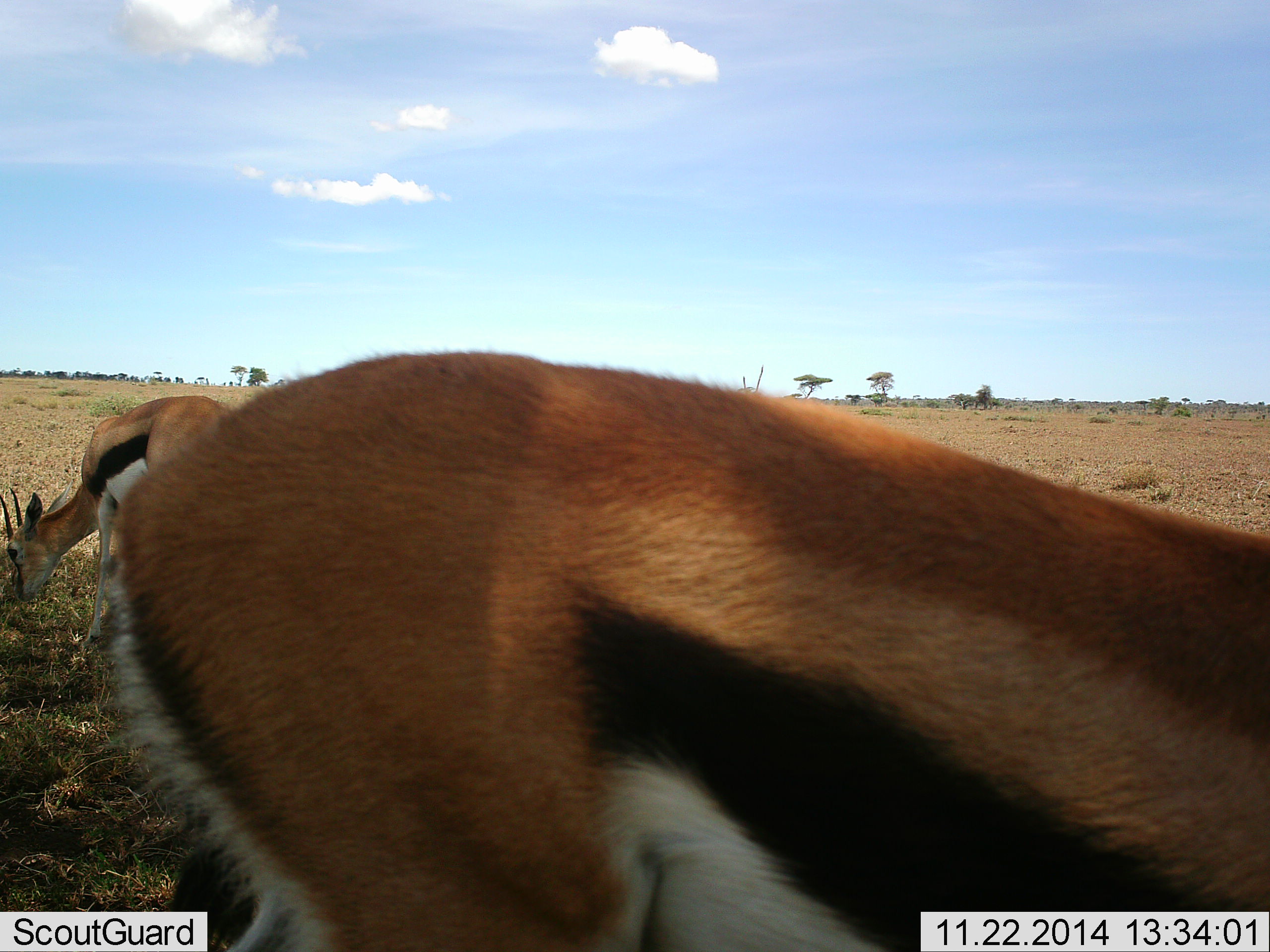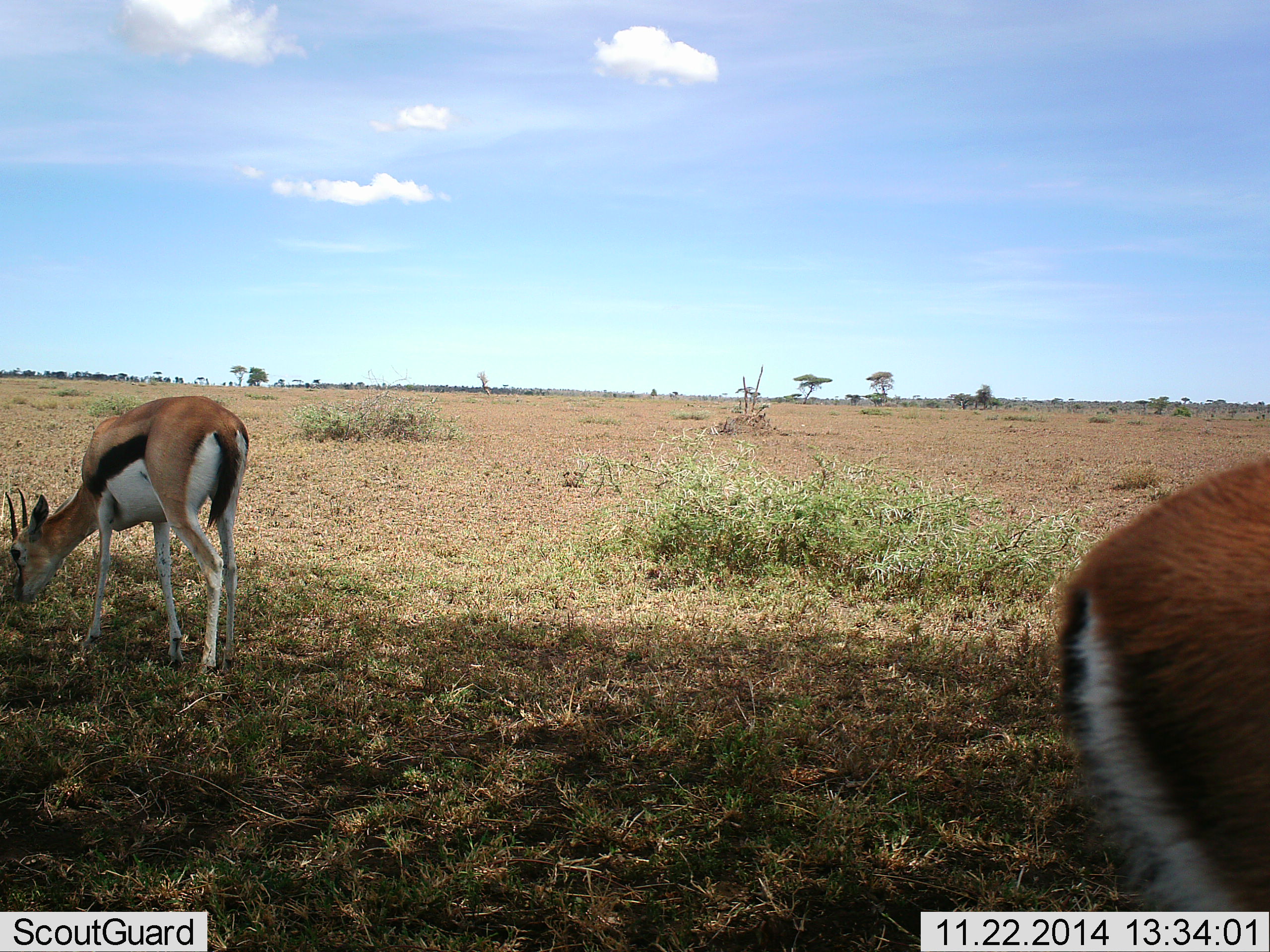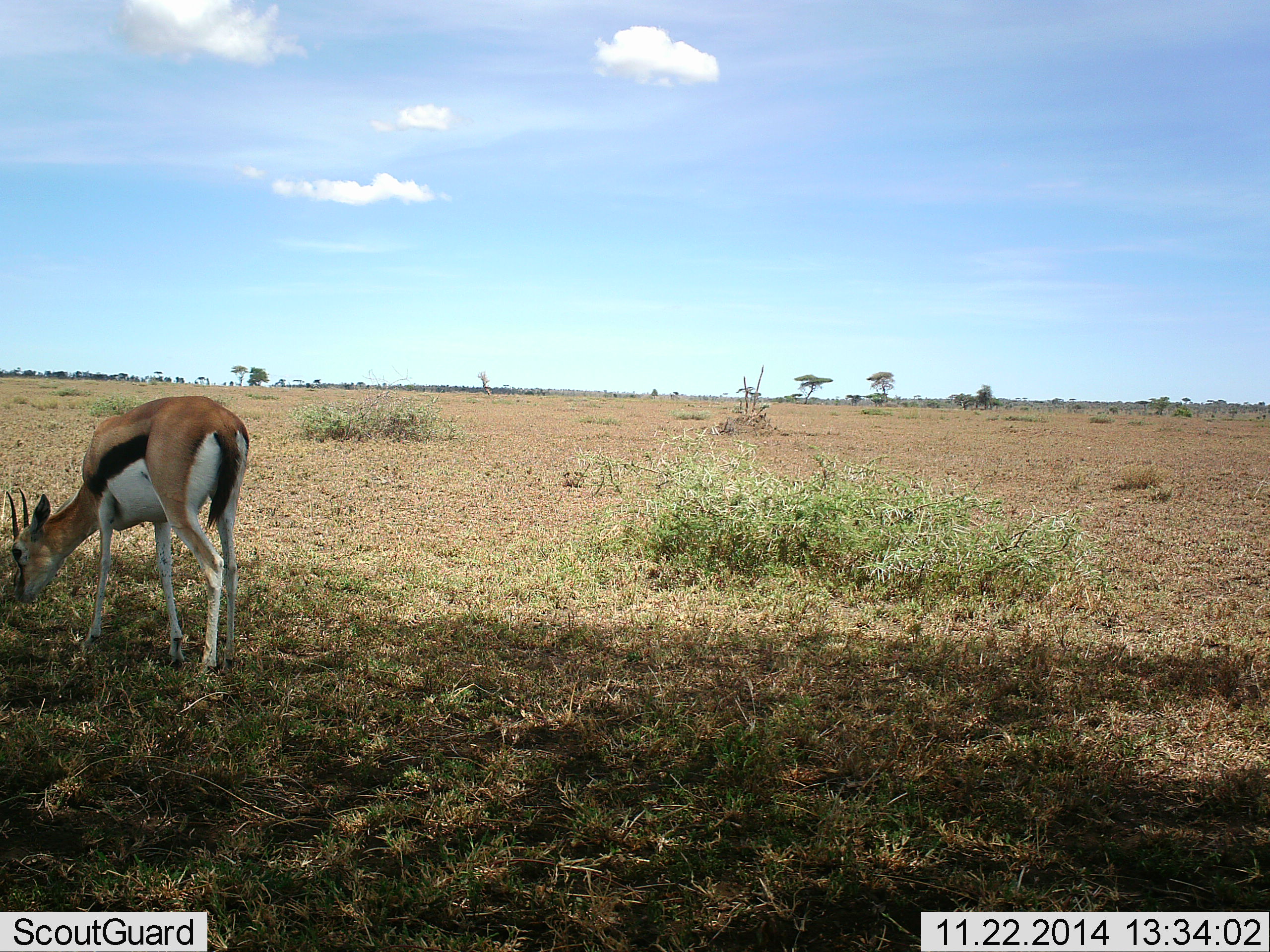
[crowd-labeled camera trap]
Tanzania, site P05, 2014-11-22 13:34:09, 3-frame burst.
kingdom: Animalia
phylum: Chordata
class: Mammalia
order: Artiodactyla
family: Bovidae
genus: Eudorcas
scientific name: Eudorcas thomsonii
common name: thomson's gazelle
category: gazellethomsons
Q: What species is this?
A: Gazellethomsons (thomson's gazelle) (Eudorcas thomsonii).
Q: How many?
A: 2.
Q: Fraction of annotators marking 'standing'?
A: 20%.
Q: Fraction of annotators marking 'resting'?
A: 0%.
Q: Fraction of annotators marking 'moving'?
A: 60%.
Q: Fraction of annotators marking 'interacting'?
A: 0%.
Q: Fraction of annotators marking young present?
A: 0%.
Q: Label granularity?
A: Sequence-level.